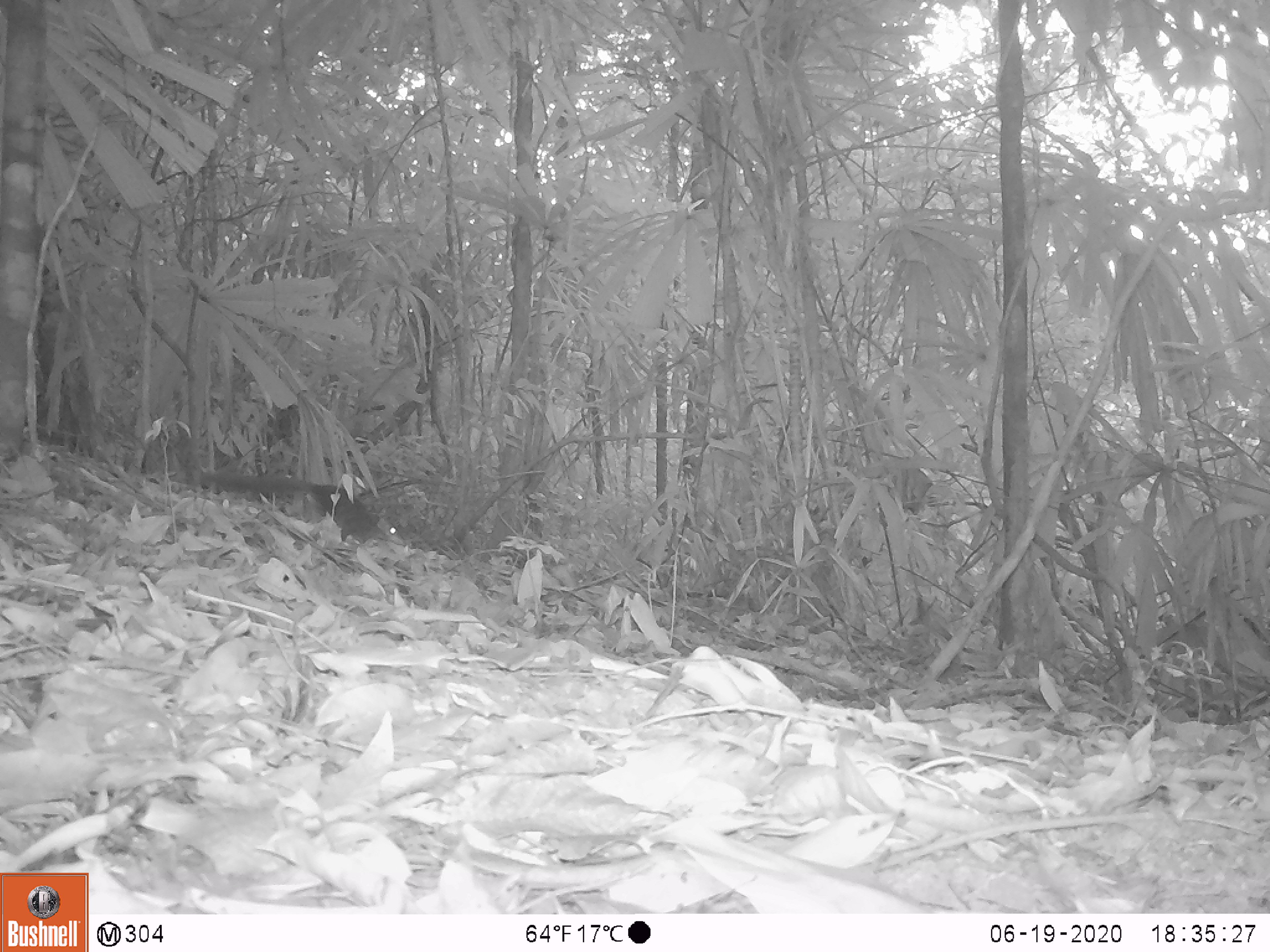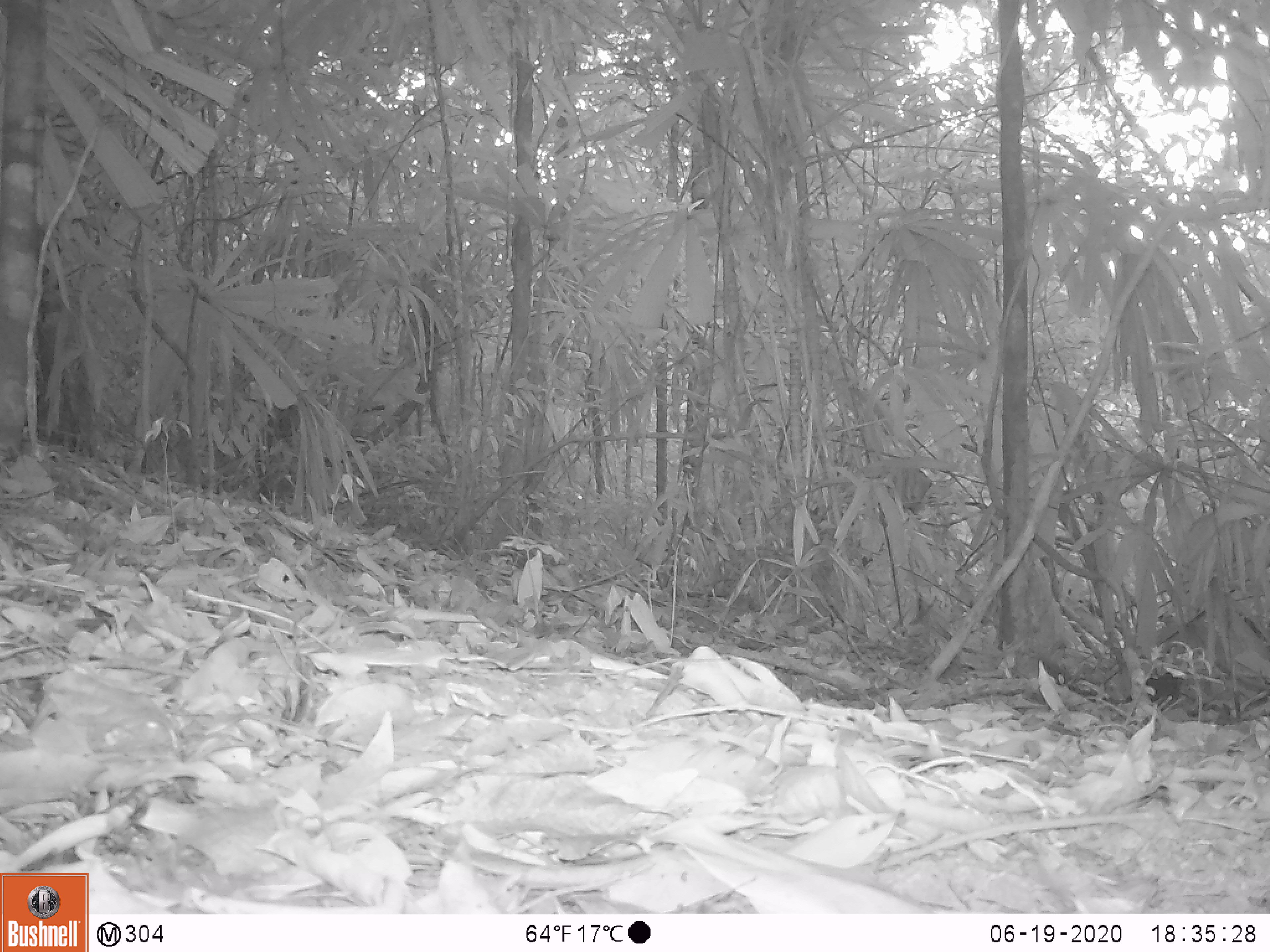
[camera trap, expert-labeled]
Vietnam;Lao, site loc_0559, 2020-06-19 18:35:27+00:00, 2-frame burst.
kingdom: Animalia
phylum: Chordata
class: Mammalia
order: Scandentia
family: Tupaiidae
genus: Tupaia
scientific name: Tupaia belangeri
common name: northern treeshrew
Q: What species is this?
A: Northern treeshrew (Tupaia belangeri).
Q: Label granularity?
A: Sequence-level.